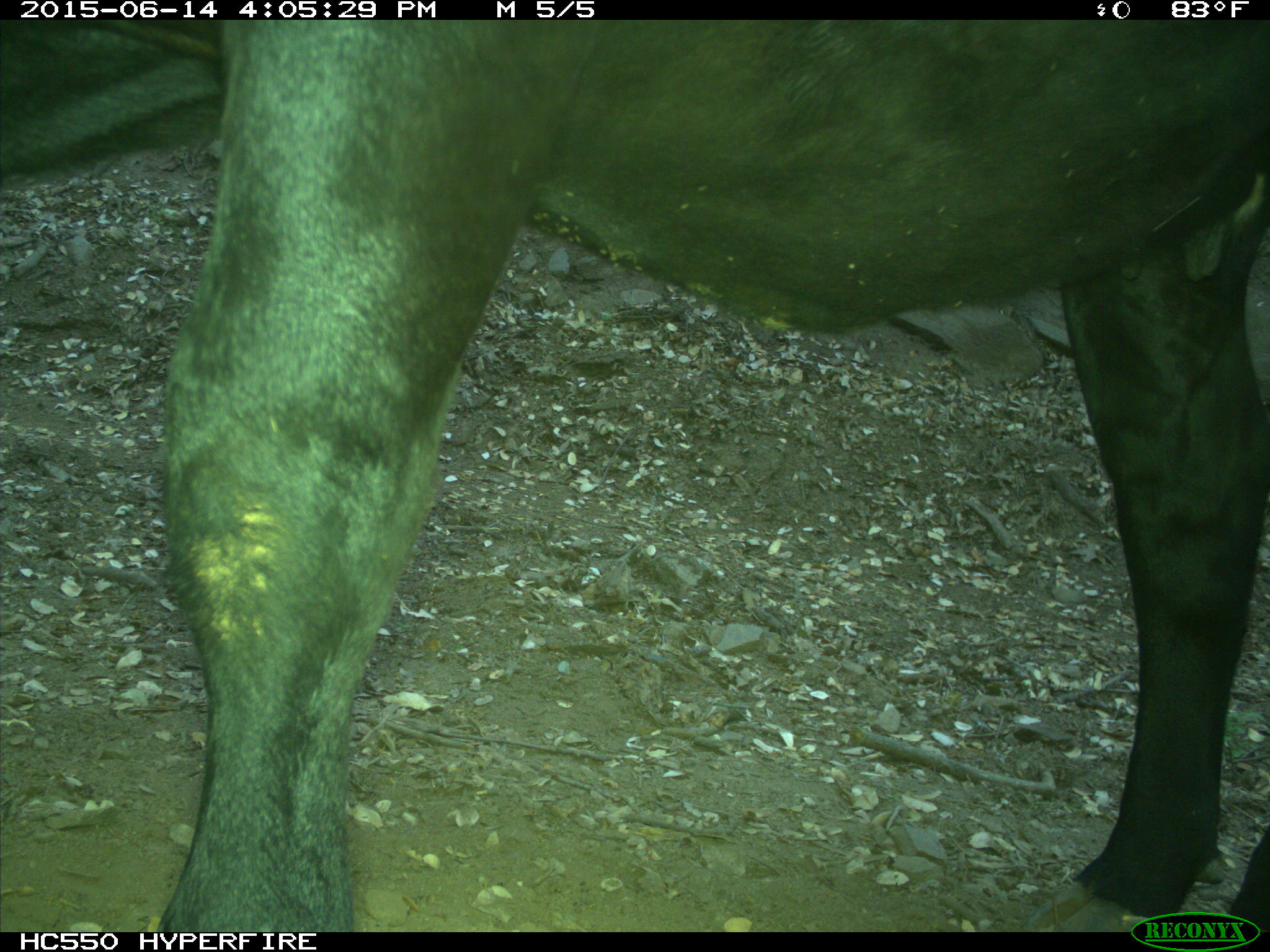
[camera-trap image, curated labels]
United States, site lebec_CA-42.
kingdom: Animalia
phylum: Chordata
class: Mammalia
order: Artiodactyla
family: Bovidae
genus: Bos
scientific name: Bos taurus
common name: domestic cow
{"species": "Bos taurus (domestic cow)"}